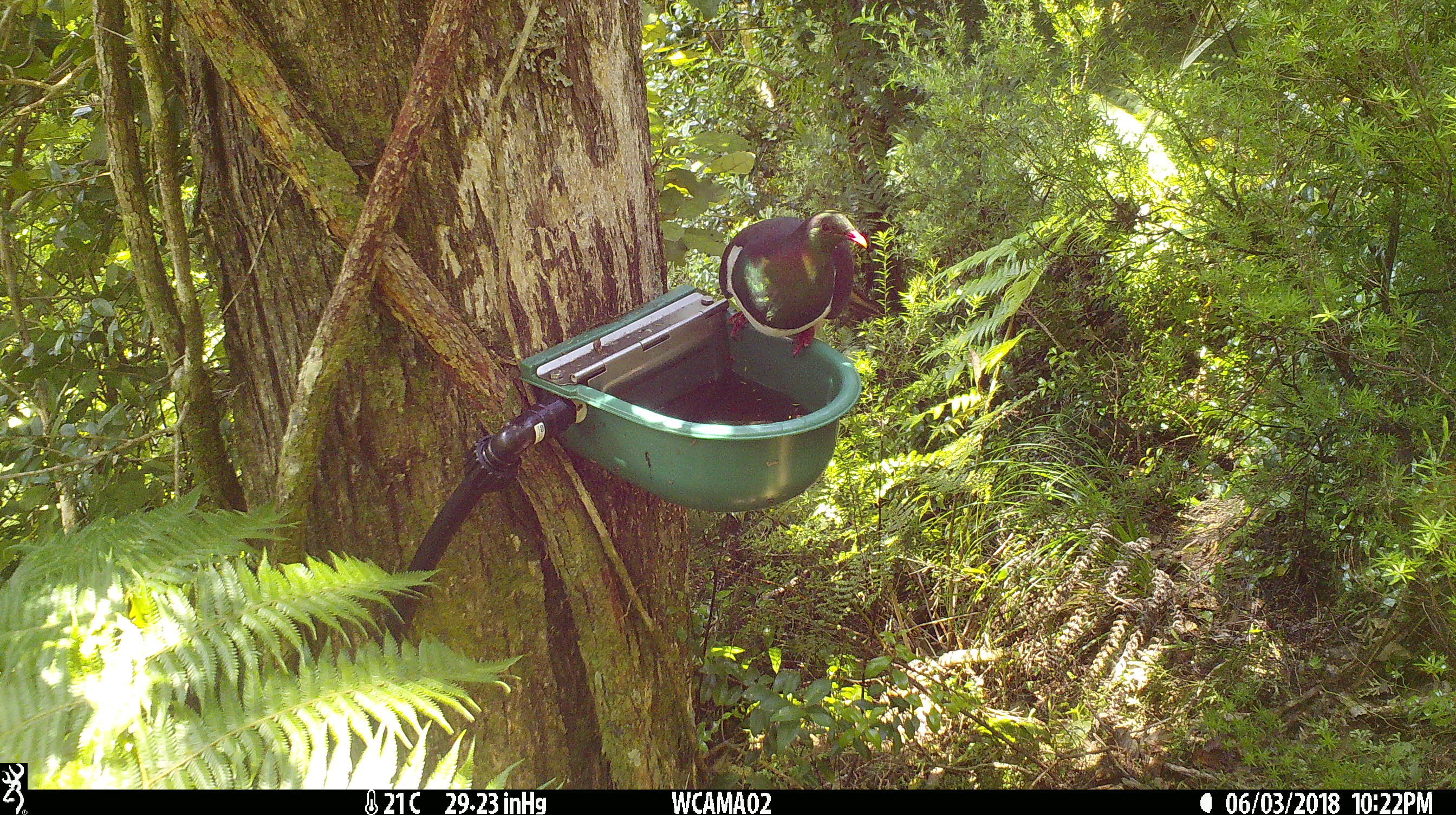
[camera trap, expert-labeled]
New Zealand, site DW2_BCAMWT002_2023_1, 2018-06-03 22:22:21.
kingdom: Animalia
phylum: Chordata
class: Aves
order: Columbiformes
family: Columbidae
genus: Hemiphaga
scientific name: Hemiphaga novaeseelandiae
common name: new zealand pigeon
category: kereru